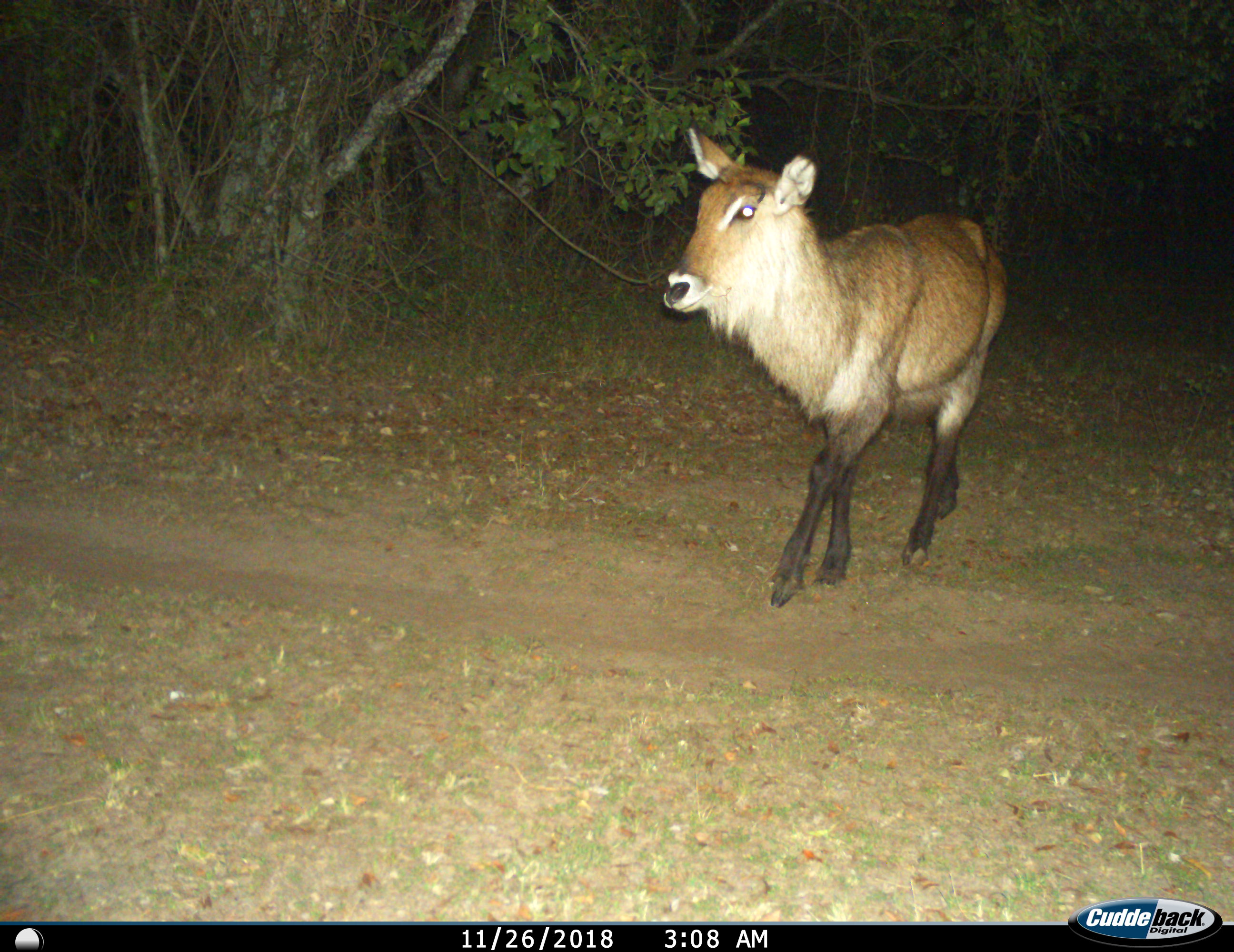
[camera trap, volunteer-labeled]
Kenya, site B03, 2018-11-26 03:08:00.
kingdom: Animalia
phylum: Chordata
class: Mammalia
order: Artiodactyla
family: Bovidae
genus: Kobus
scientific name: Kobus ellipsiprymnus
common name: waterbuck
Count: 1.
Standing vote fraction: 22%.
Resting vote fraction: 0%.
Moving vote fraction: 89%.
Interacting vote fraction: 0%.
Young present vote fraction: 0%.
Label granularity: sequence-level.